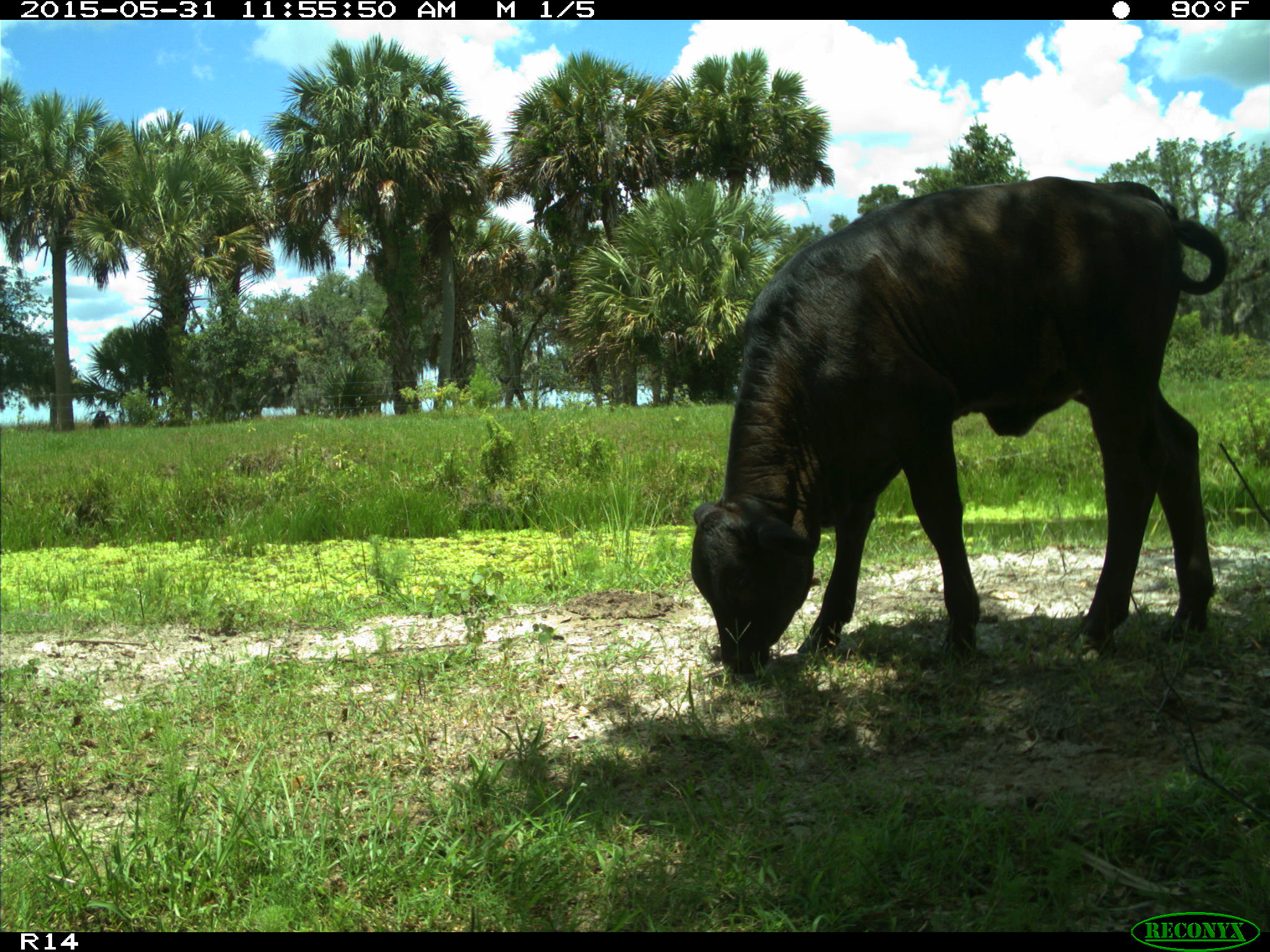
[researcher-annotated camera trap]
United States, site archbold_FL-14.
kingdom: Animalia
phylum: Chordata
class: Mammalia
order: Artiodactyla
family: Bovidae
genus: Bos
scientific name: Bos taurus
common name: domestic cow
Bos taurus (domestic cow).